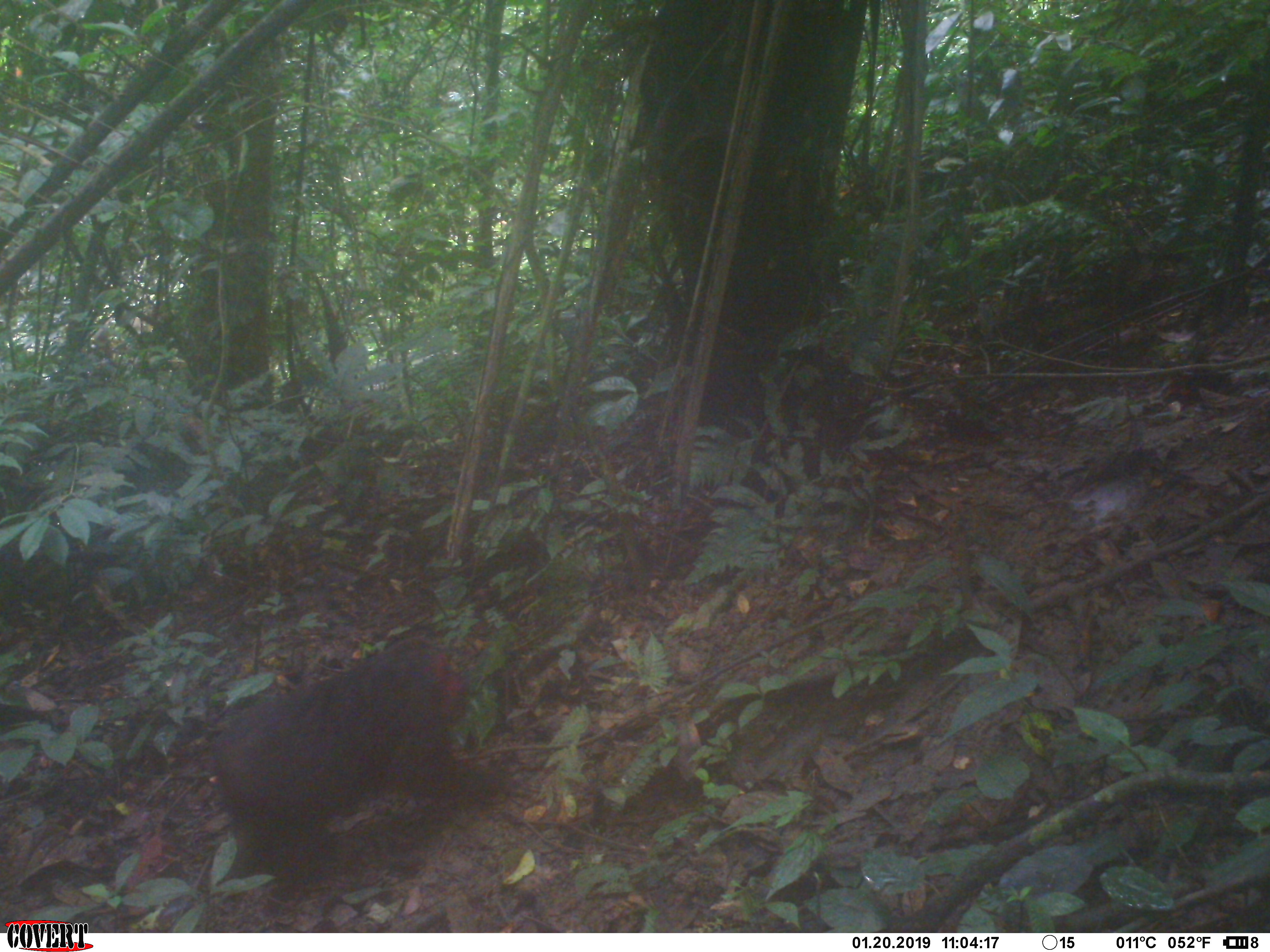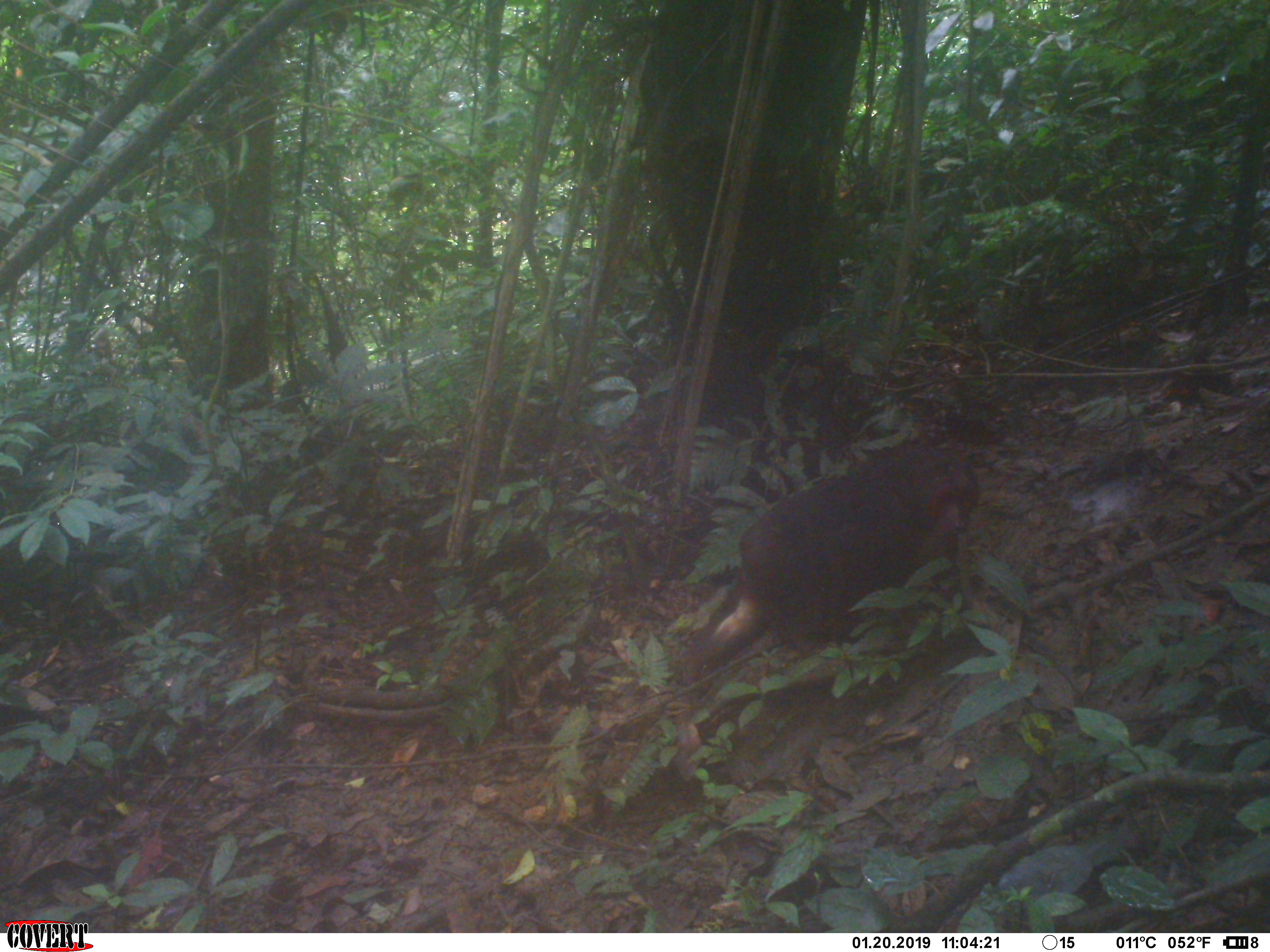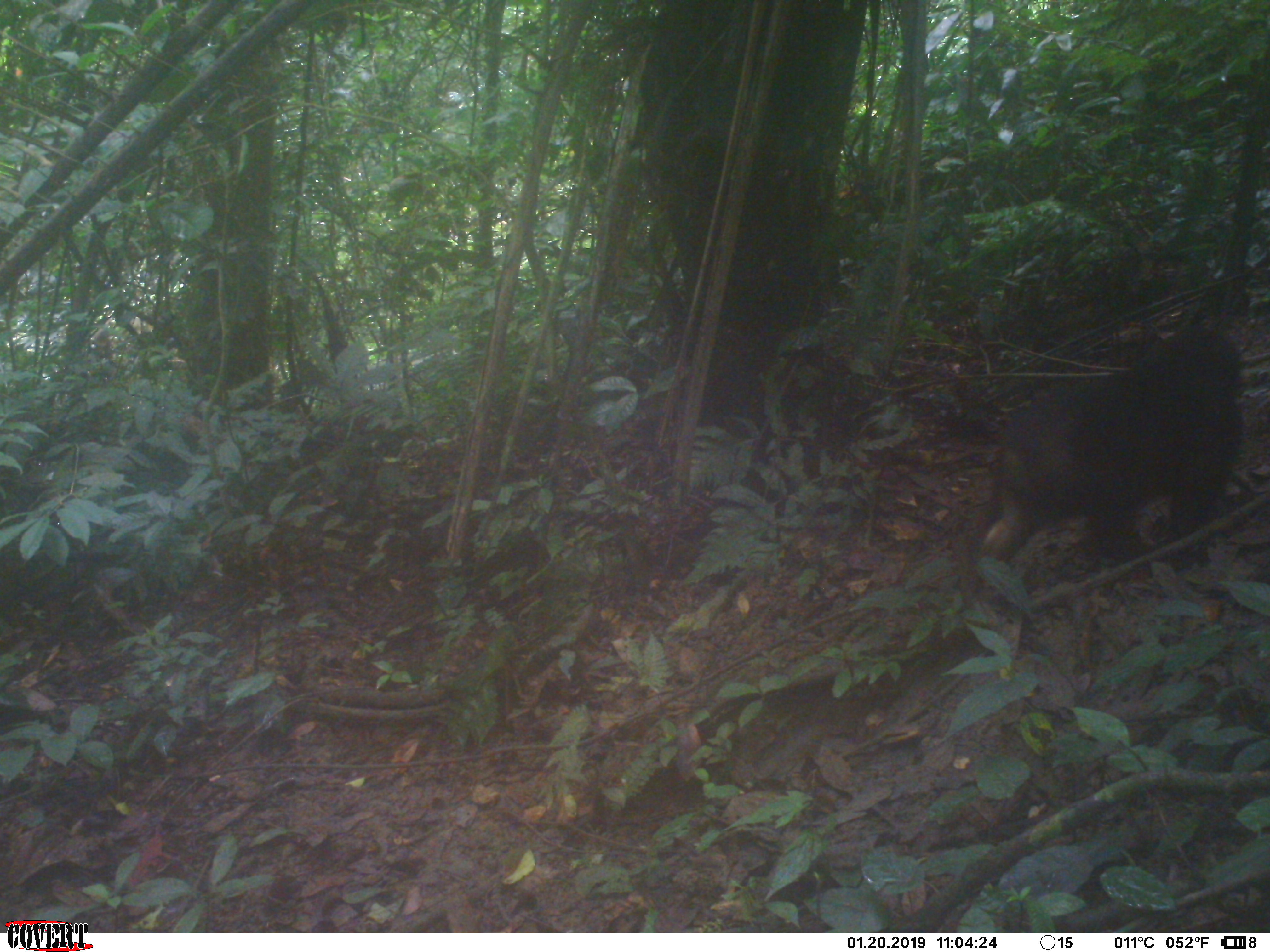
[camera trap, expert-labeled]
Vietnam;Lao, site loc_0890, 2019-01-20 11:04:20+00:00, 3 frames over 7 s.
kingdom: Animalia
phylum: Chordata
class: Mammalia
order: Primates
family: Cercopithecidae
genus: Macaca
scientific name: Macaca arctoides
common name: stump-tailed macaque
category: stump tailed macaque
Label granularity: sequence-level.